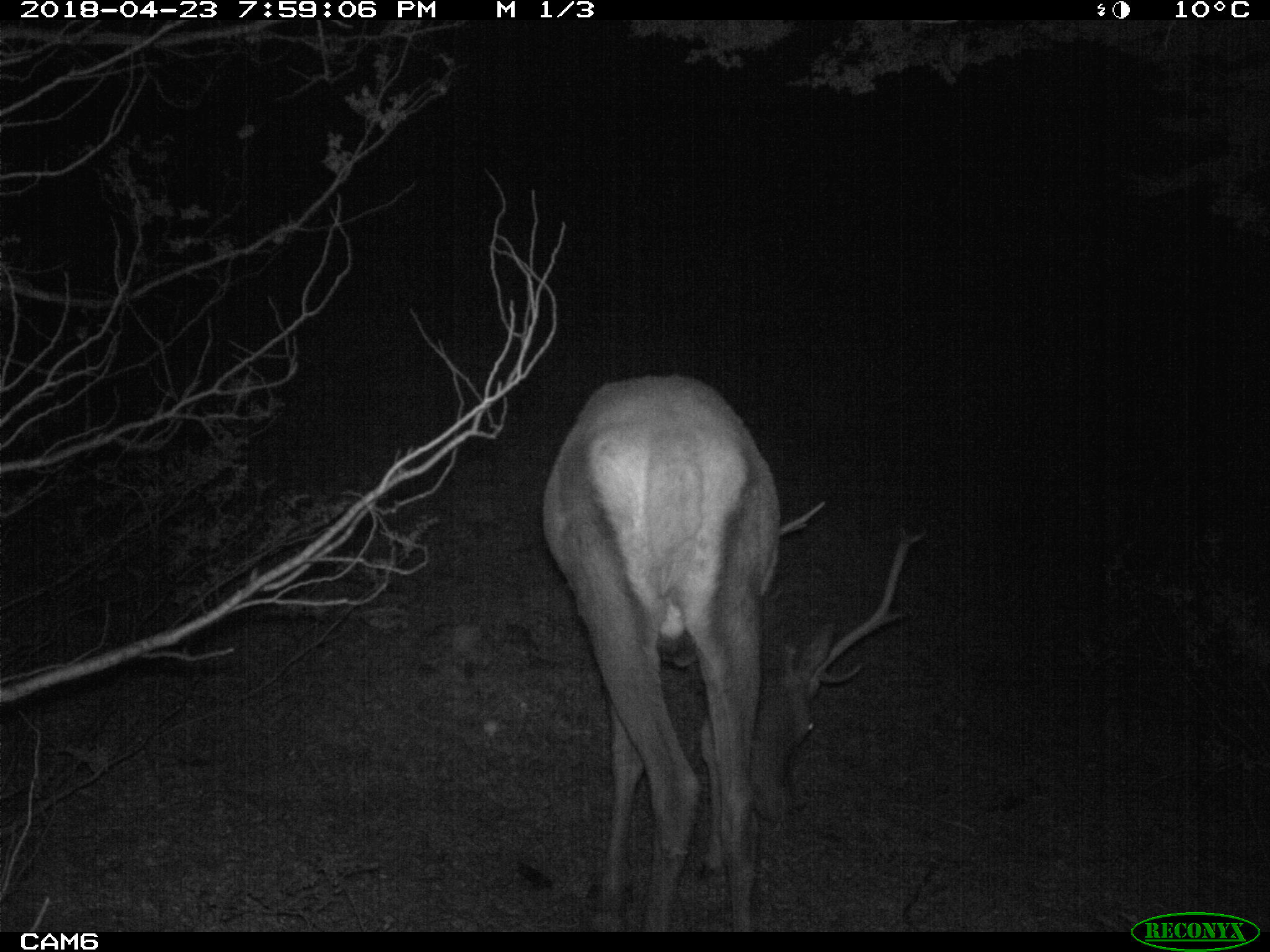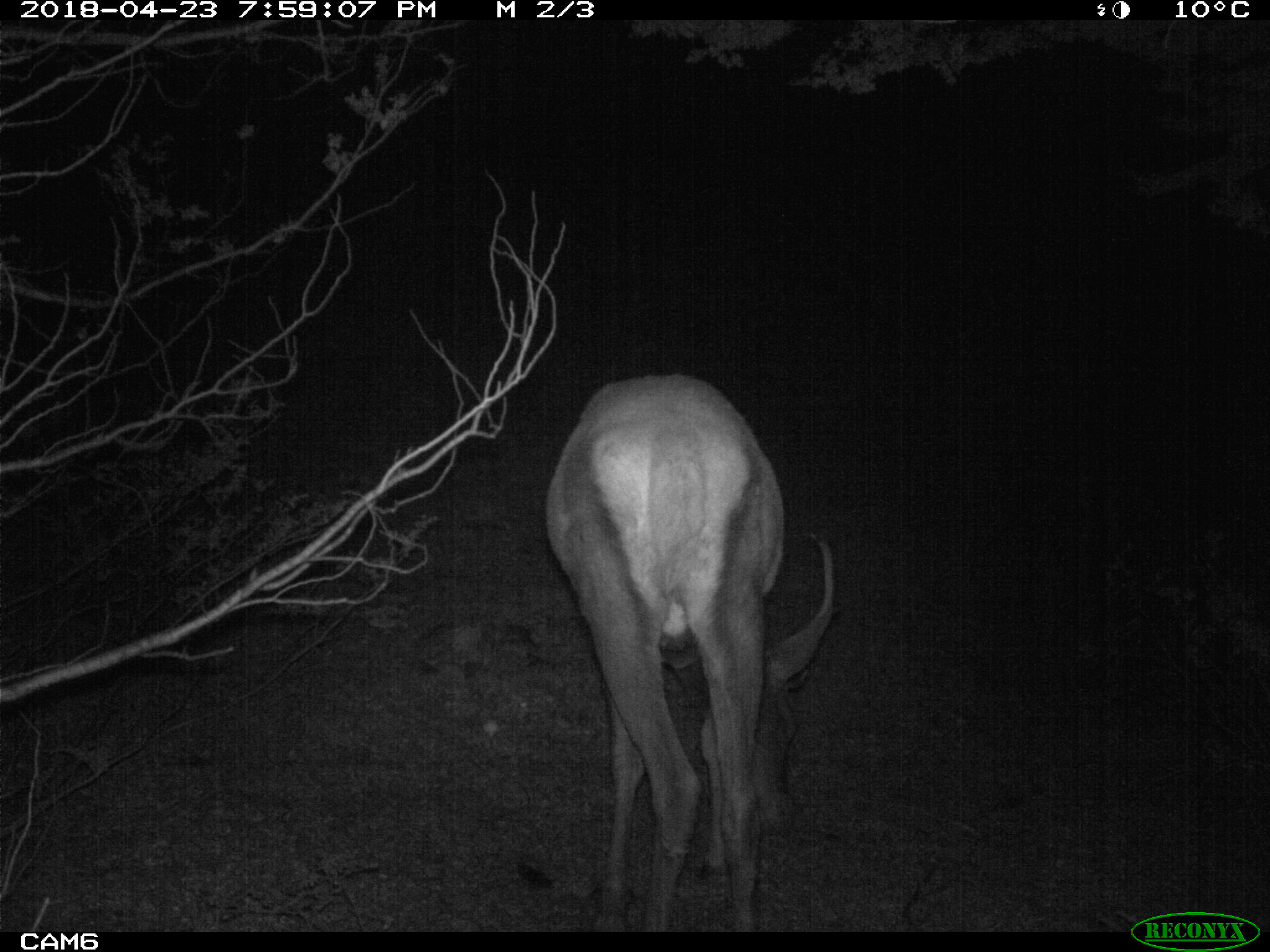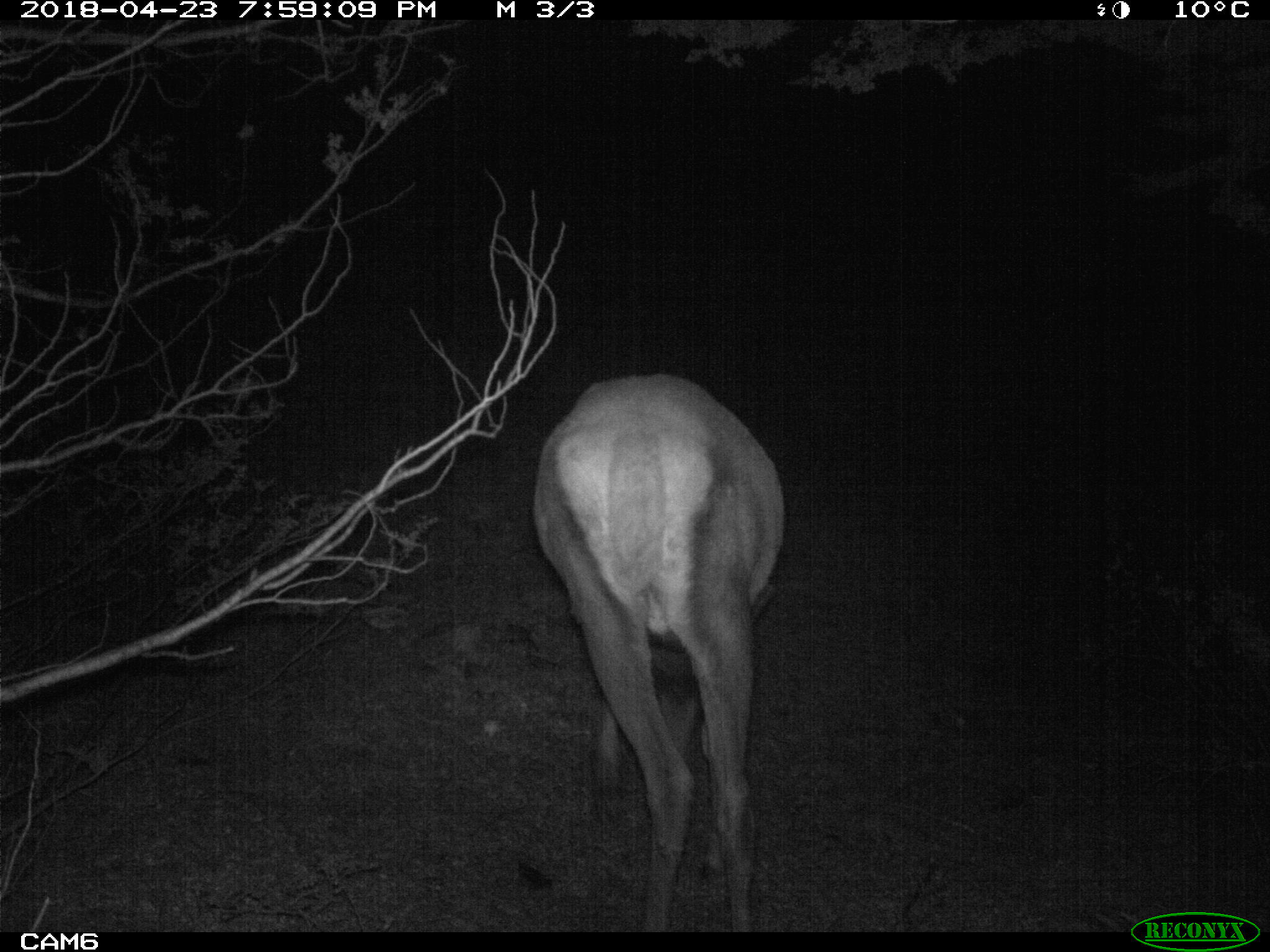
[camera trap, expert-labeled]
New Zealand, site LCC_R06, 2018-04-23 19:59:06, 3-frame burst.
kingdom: Animalia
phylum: Chordata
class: Mammalia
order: Artiodactyla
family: Cervidae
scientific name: Cervidae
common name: deer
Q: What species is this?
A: Deer (Cervidae).